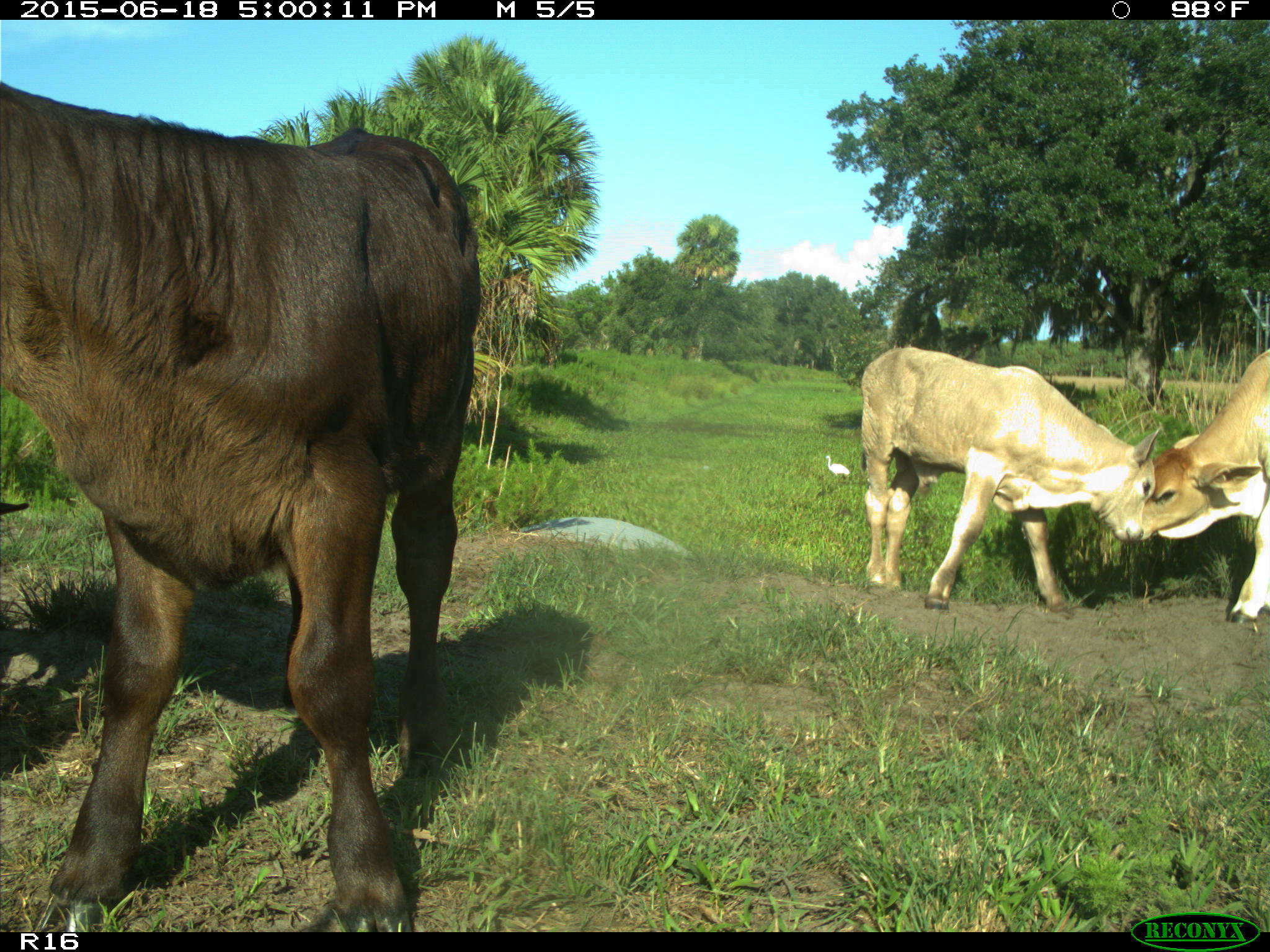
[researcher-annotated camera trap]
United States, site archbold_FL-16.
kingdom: Animalia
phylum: Chordata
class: Mammalia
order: Artiodactyla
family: Bovidae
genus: Bos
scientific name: Bos taurus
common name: domestic cow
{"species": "Bos taurus (domestic cow)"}